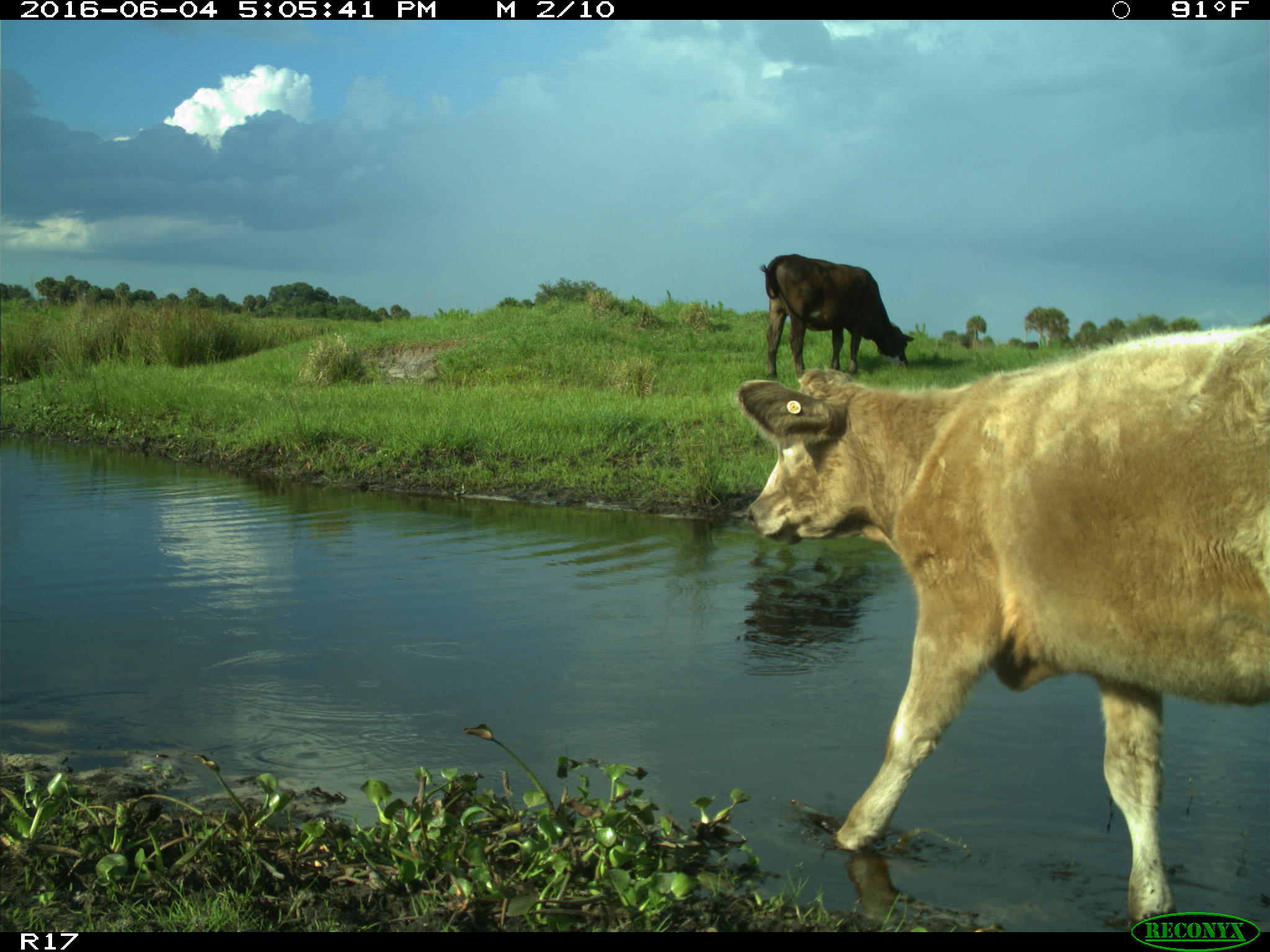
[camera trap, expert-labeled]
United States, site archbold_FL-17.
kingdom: Animalia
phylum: Chordata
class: Mammalia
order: Artiodactyla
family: Bovidae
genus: Bos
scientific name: Bos taurus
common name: domestic cow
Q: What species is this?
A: Bos taurus (domestic cow).